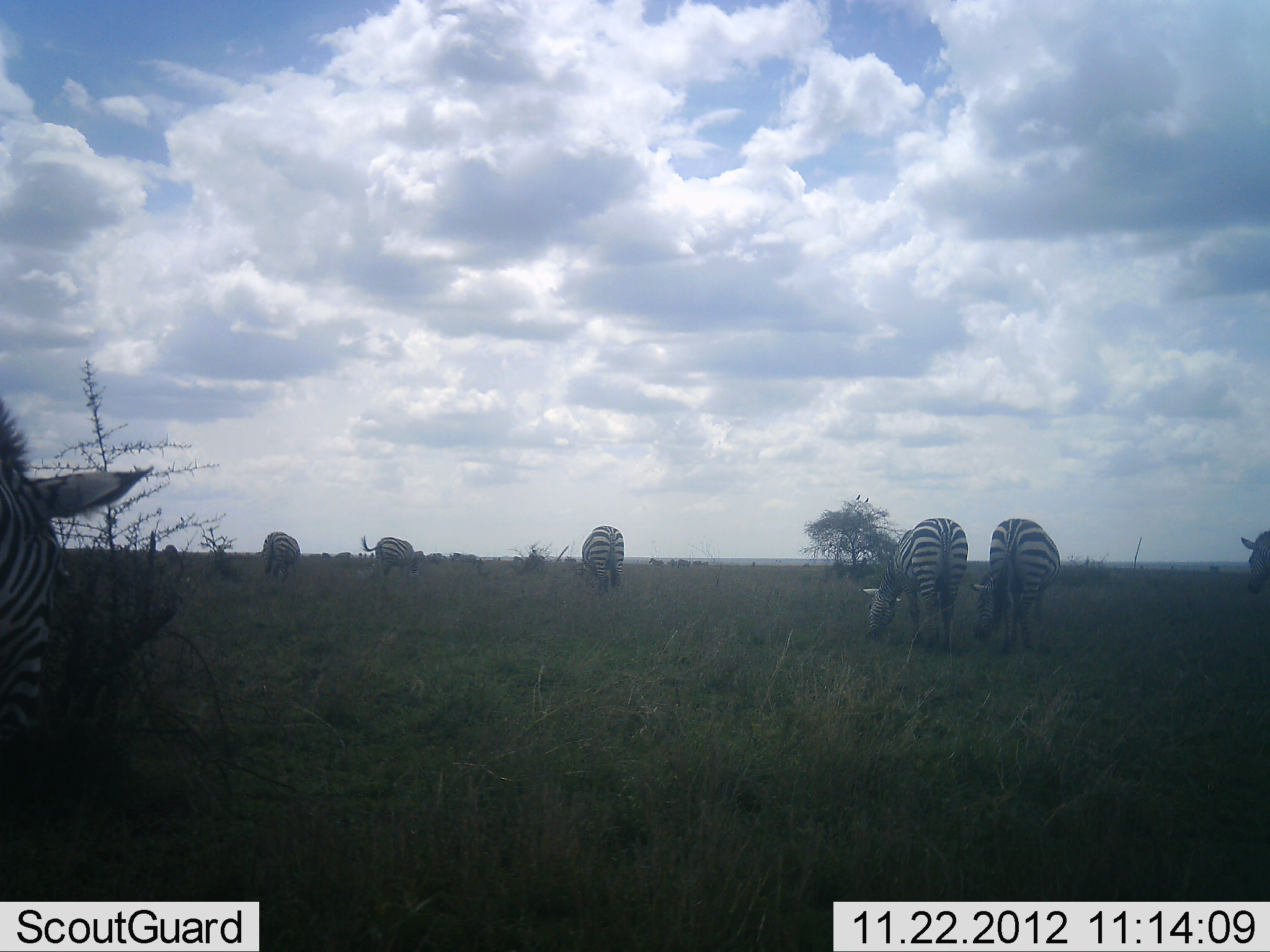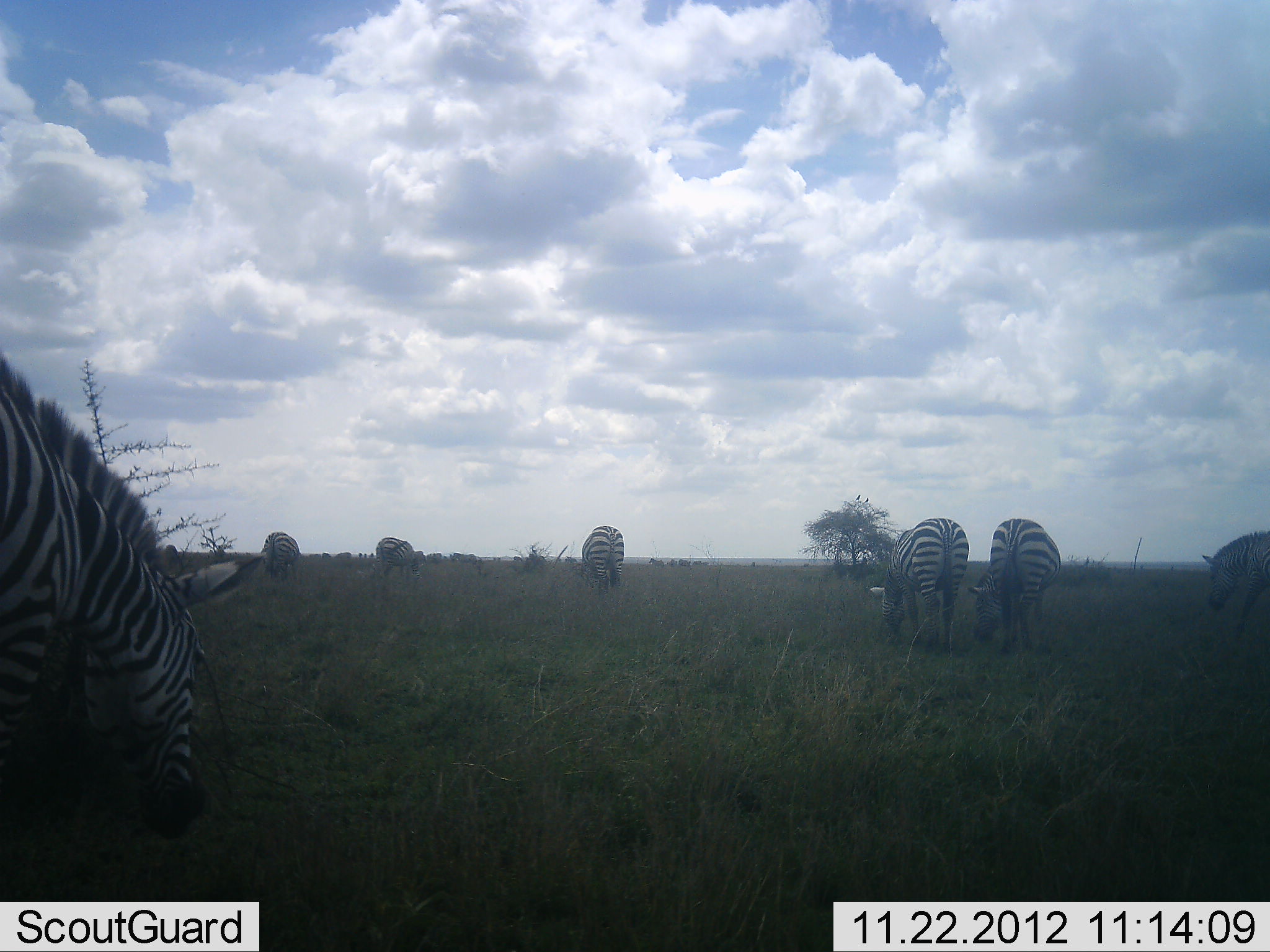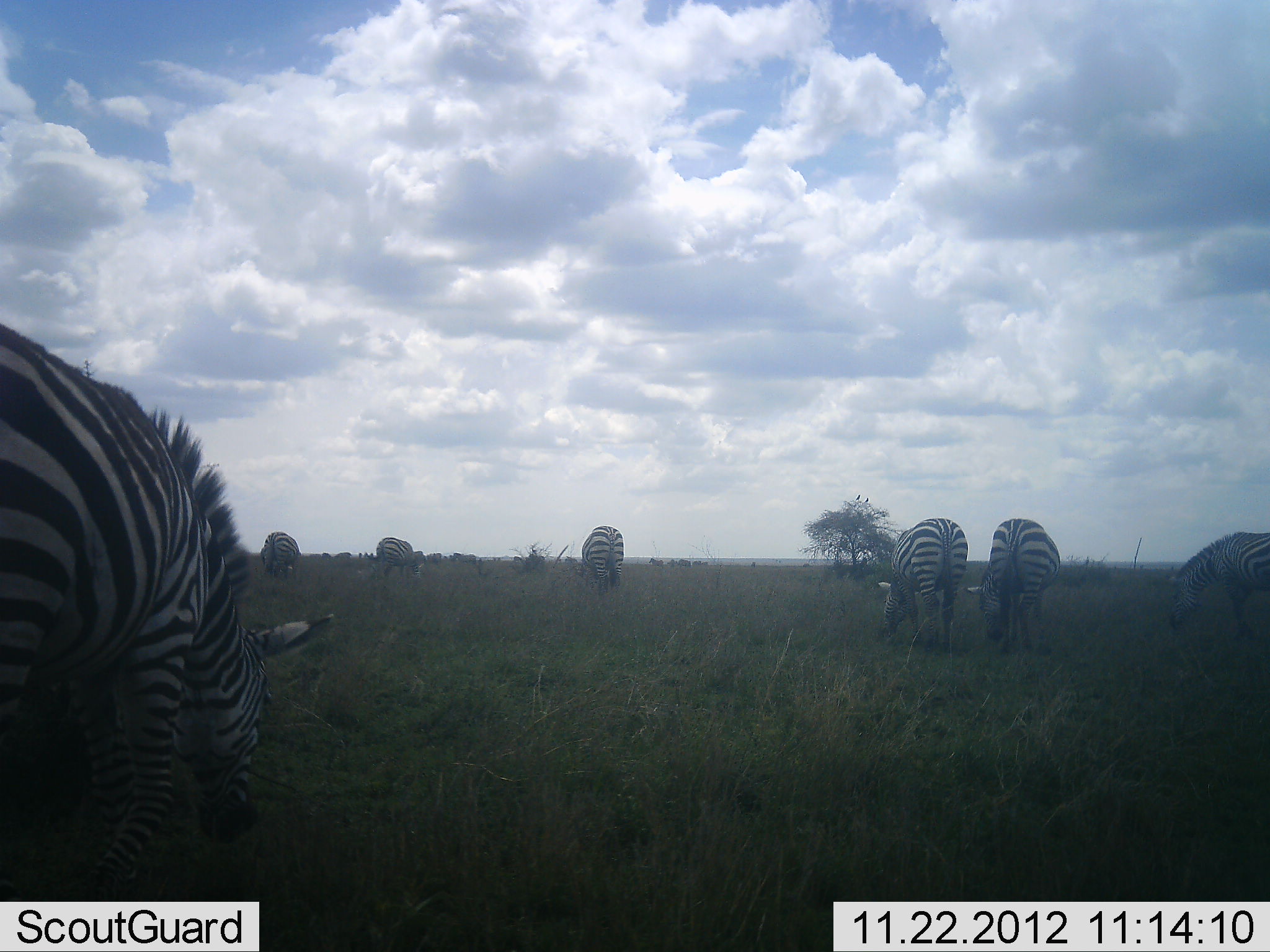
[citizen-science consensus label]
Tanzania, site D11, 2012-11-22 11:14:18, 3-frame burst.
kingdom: Animalia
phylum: Chordata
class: Mammalia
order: Perissodactyla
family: Equidae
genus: Equus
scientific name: Equus quagga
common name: plains zebra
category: zebra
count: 7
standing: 40%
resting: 10%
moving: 40%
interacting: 0%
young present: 0%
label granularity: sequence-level